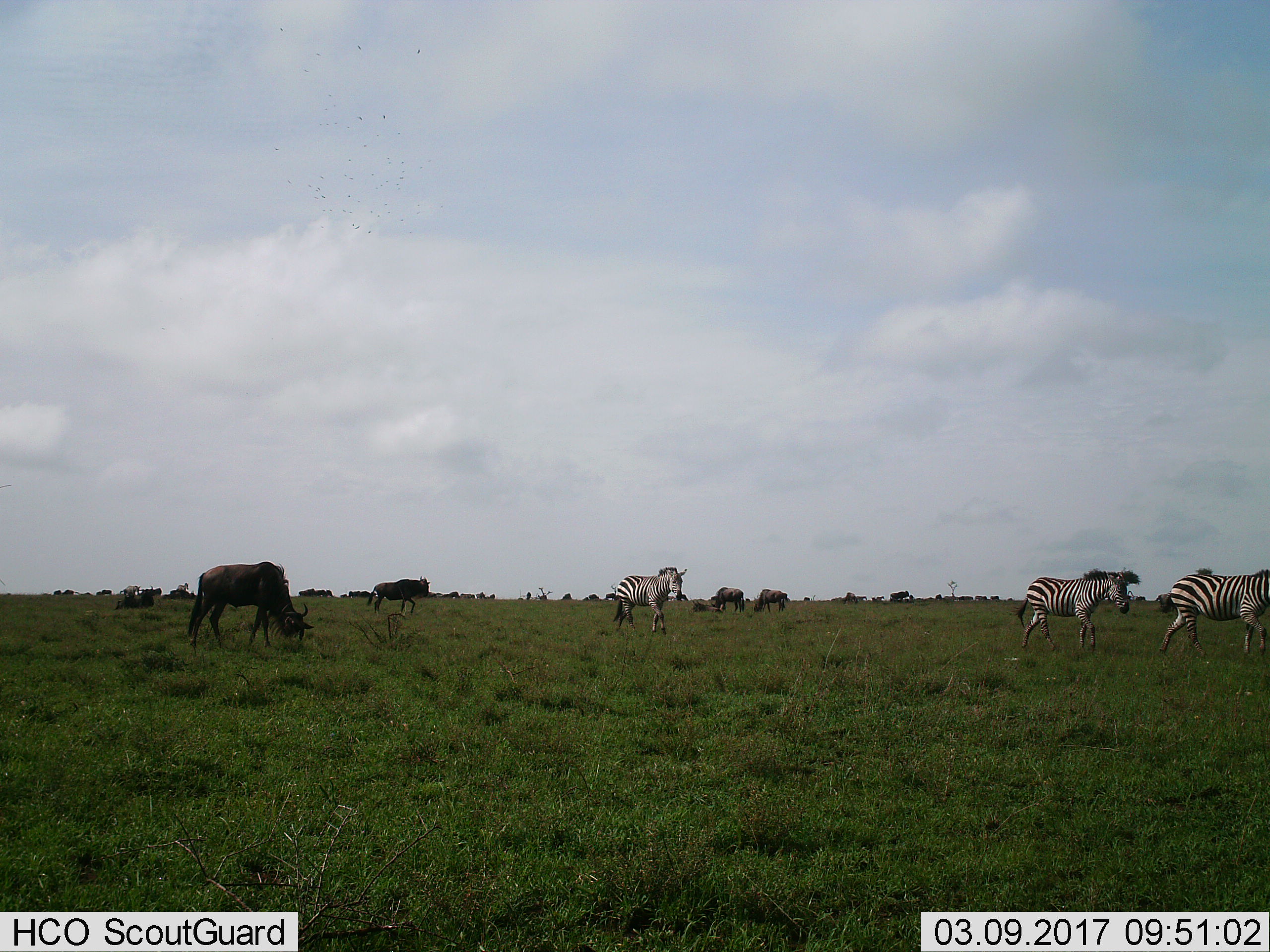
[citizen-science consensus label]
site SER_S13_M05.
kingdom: Animalia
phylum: Chordata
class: Mammalia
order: Artiodactyla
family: Bovidae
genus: Connochaetes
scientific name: Connochaetes taurinus taurinus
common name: blue wildebeest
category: wildebeestblue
Wildebeestblue (blue wildebeest) (Connochaetes taurinus taurinus), count 11-50. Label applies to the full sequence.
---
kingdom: Animalia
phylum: Chordata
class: Mammalia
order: Perissodactyla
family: Equidae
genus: Equus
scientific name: Equus quagga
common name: plains zebra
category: zebraplains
Zebraplains (plains zebra) (Equus quagga), count 3. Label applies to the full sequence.